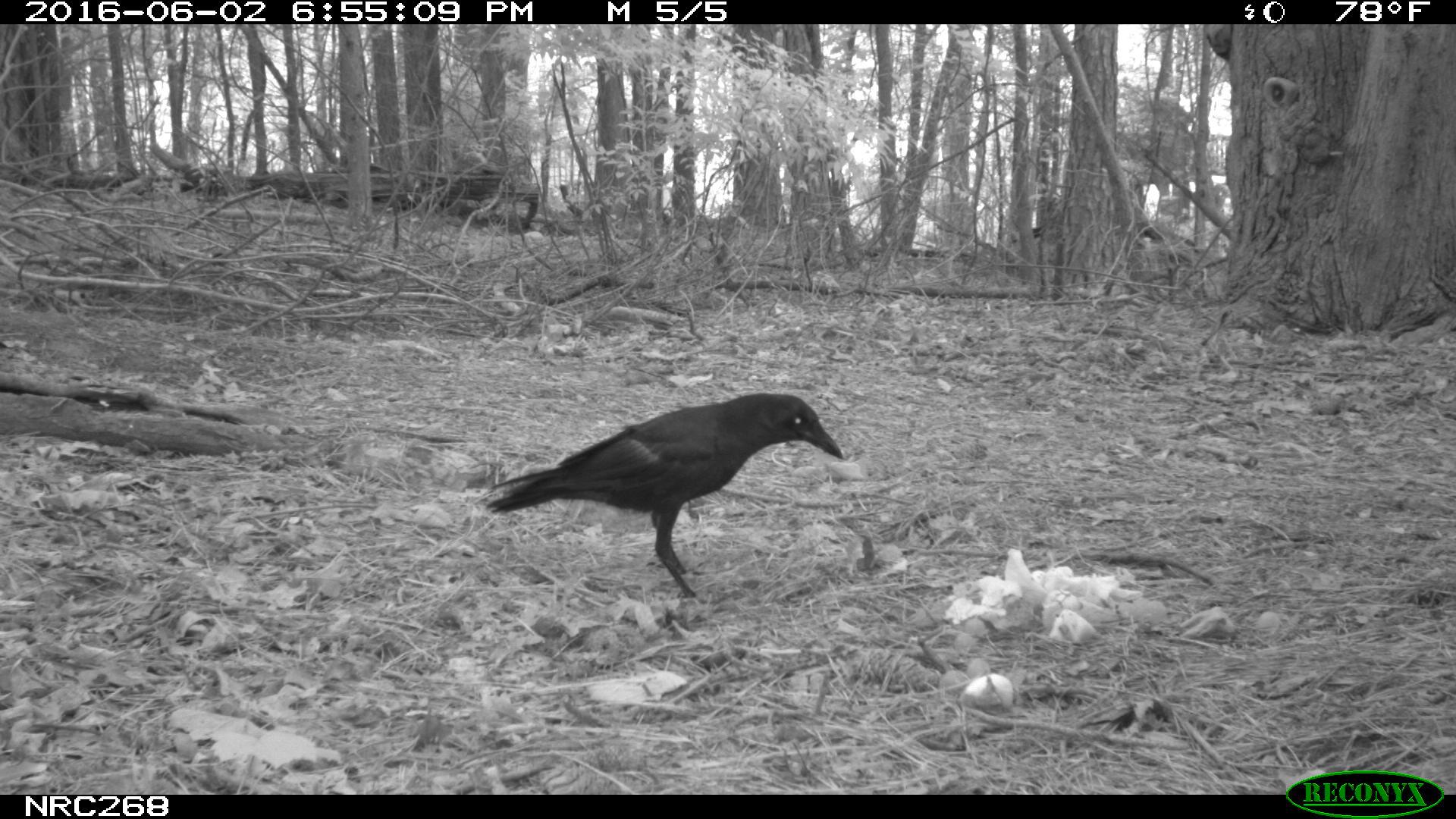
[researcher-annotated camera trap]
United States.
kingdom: Animalia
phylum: Chordata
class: Aves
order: Passeriformes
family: Corvidae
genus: Corvus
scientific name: Corvus brachyrhynchos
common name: american crow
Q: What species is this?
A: American Crow (Corvus brachyrhynchos).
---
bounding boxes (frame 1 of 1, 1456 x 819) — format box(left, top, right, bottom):
American Crow: box(476, 389, 863, 598)